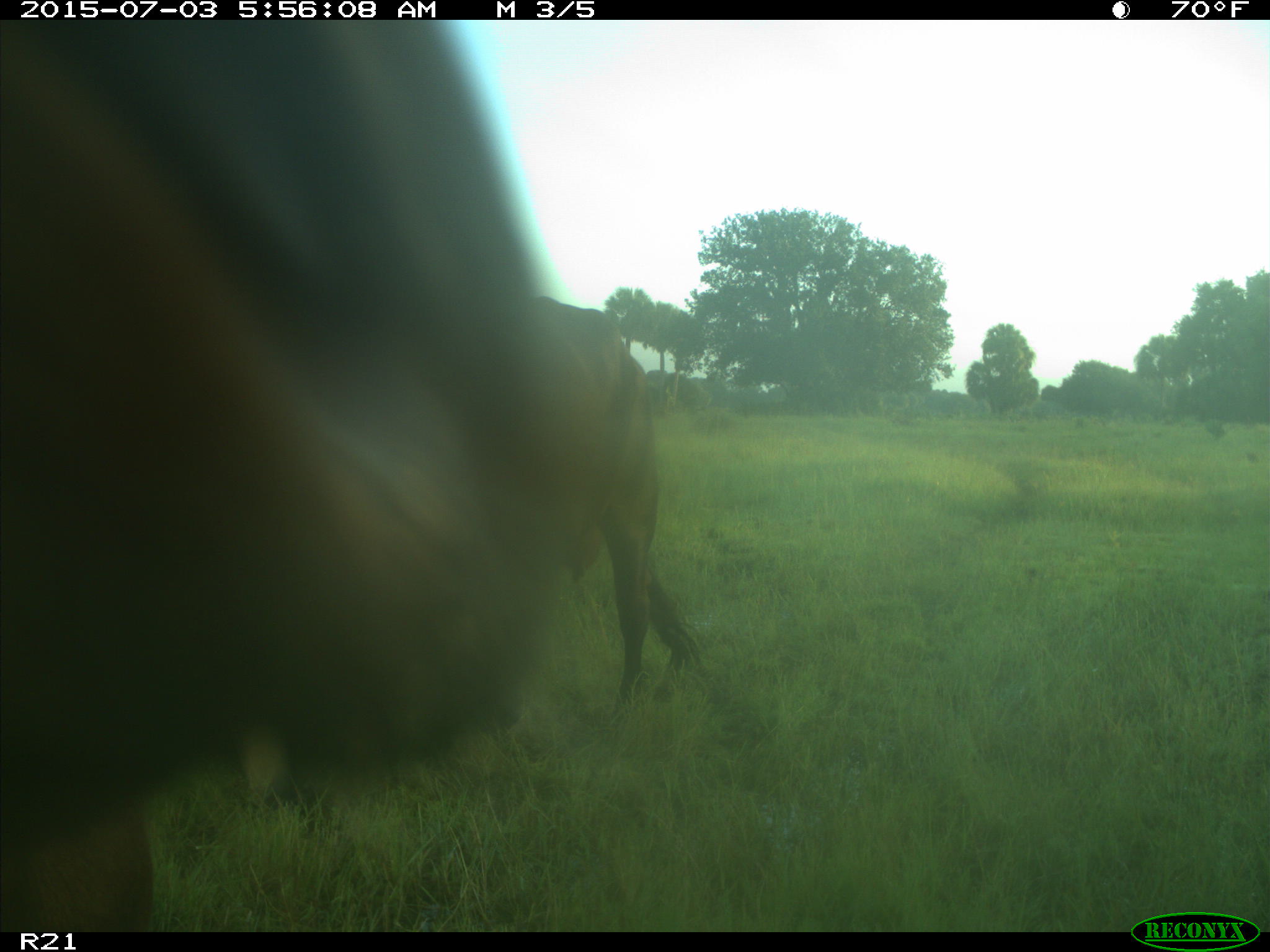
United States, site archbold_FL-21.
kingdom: Animalia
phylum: Chordata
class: Mammalia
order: Artiodactyla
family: Bovidae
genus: Bos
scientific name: Bos taurus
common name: domestic cow